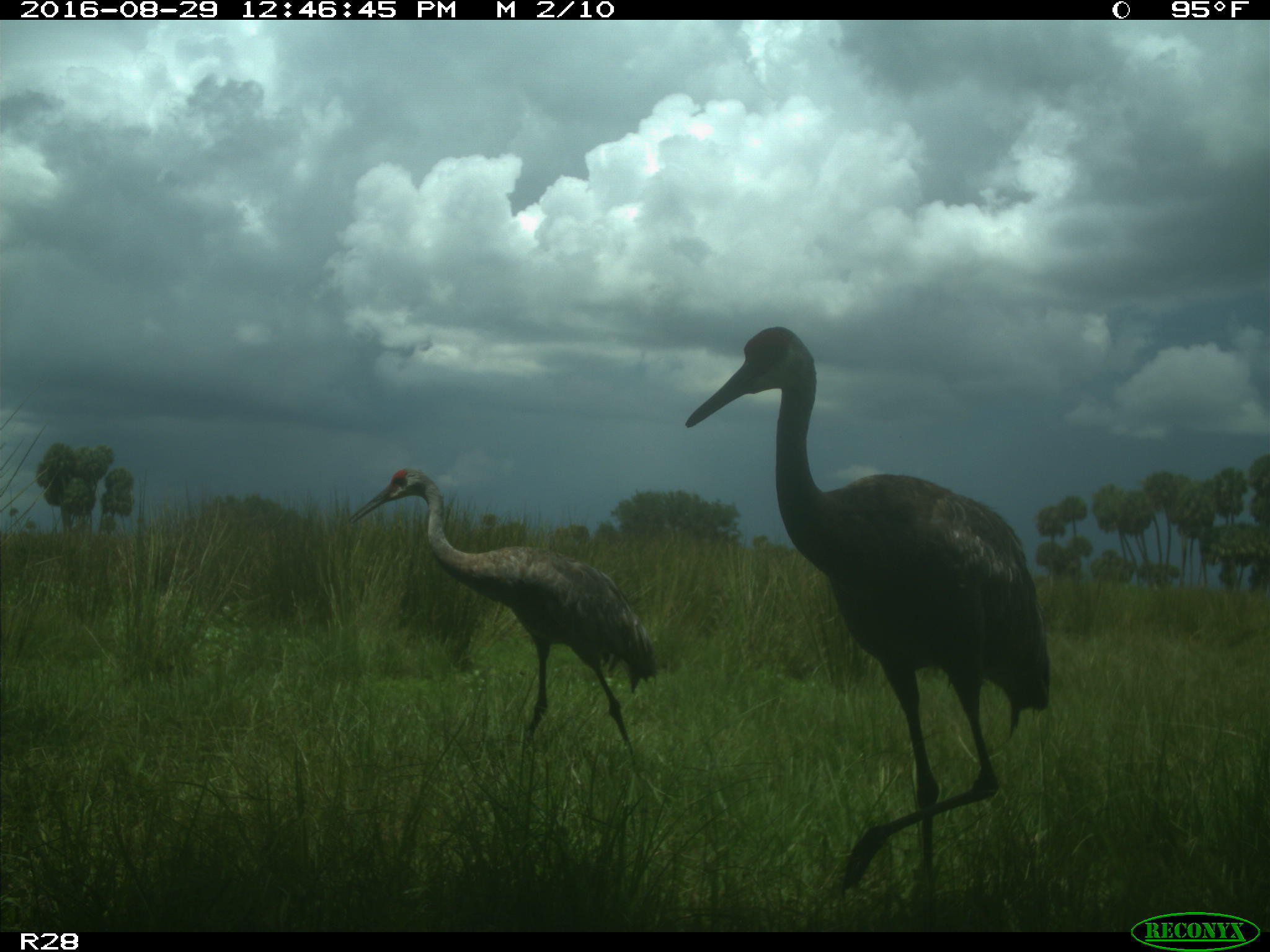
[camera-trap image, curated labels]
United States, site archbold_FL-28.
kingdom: Animalia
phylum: Chordata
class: Aves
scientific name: Aves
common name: birds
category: unidentified bird